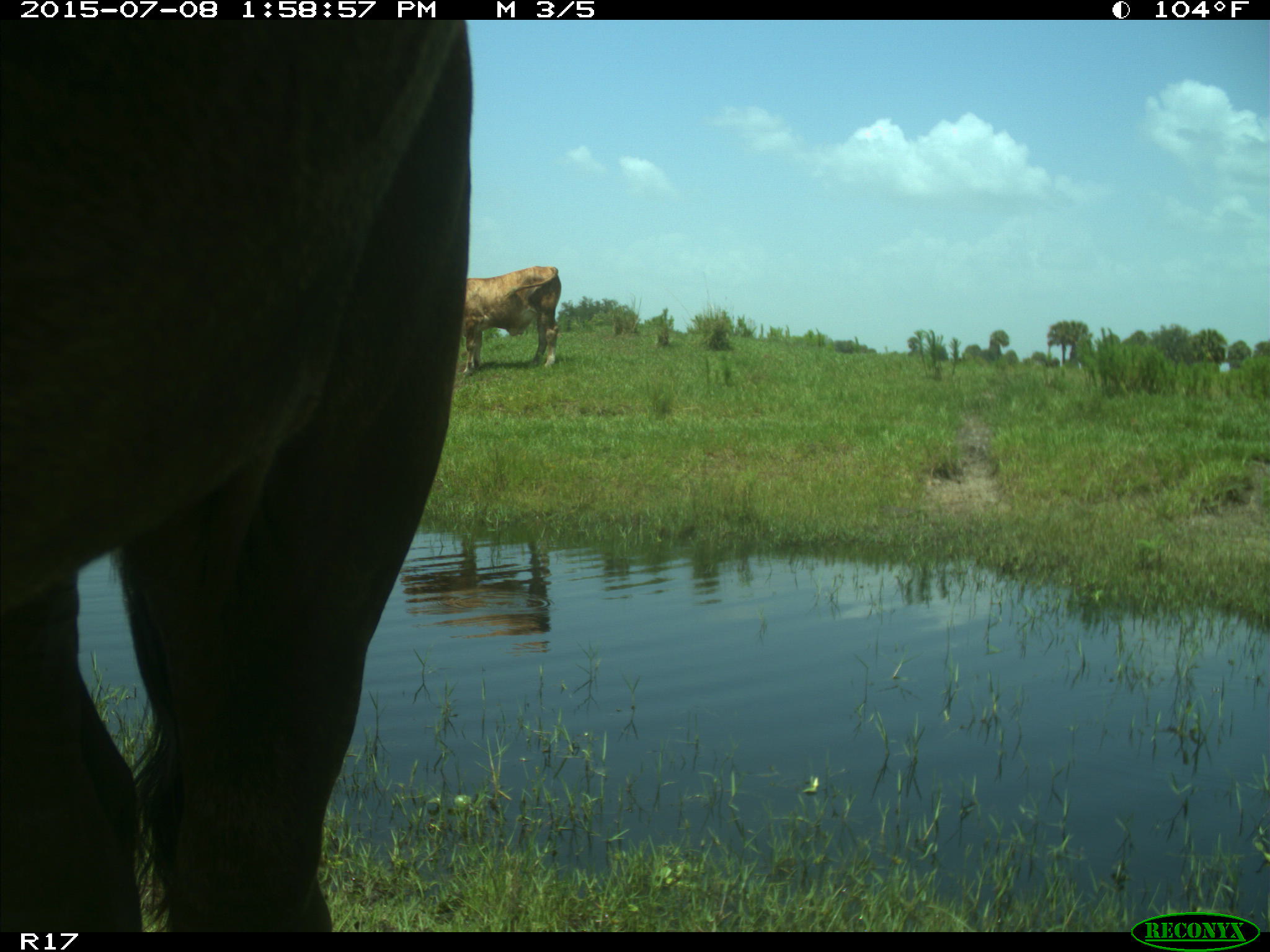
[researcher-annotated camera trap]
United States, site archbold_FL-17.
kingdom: Animalia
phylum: Chordata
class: Mammalia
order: Artiodactyla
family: Bovidae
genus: Bos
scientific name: Bos taurus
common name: domestic cow